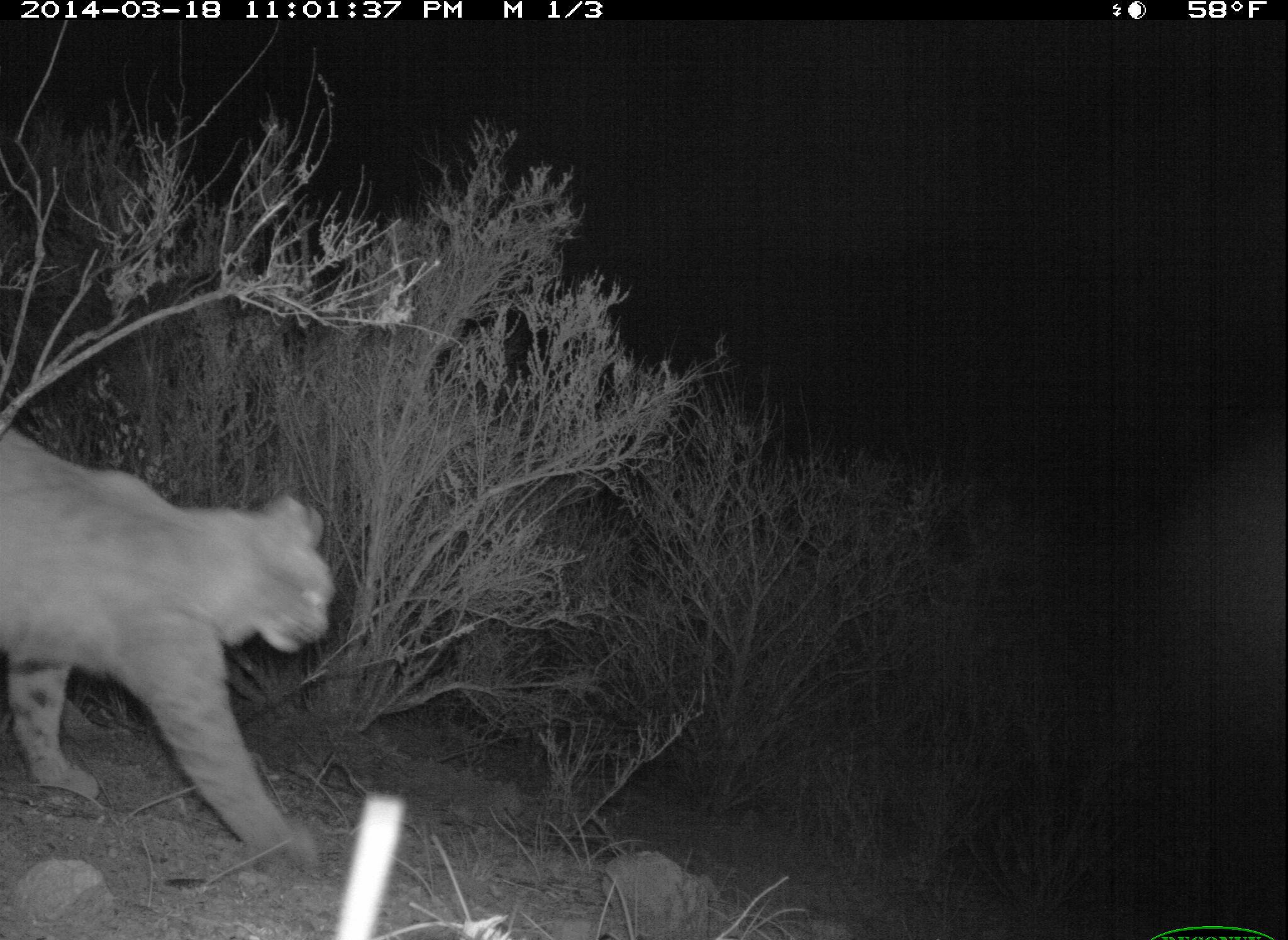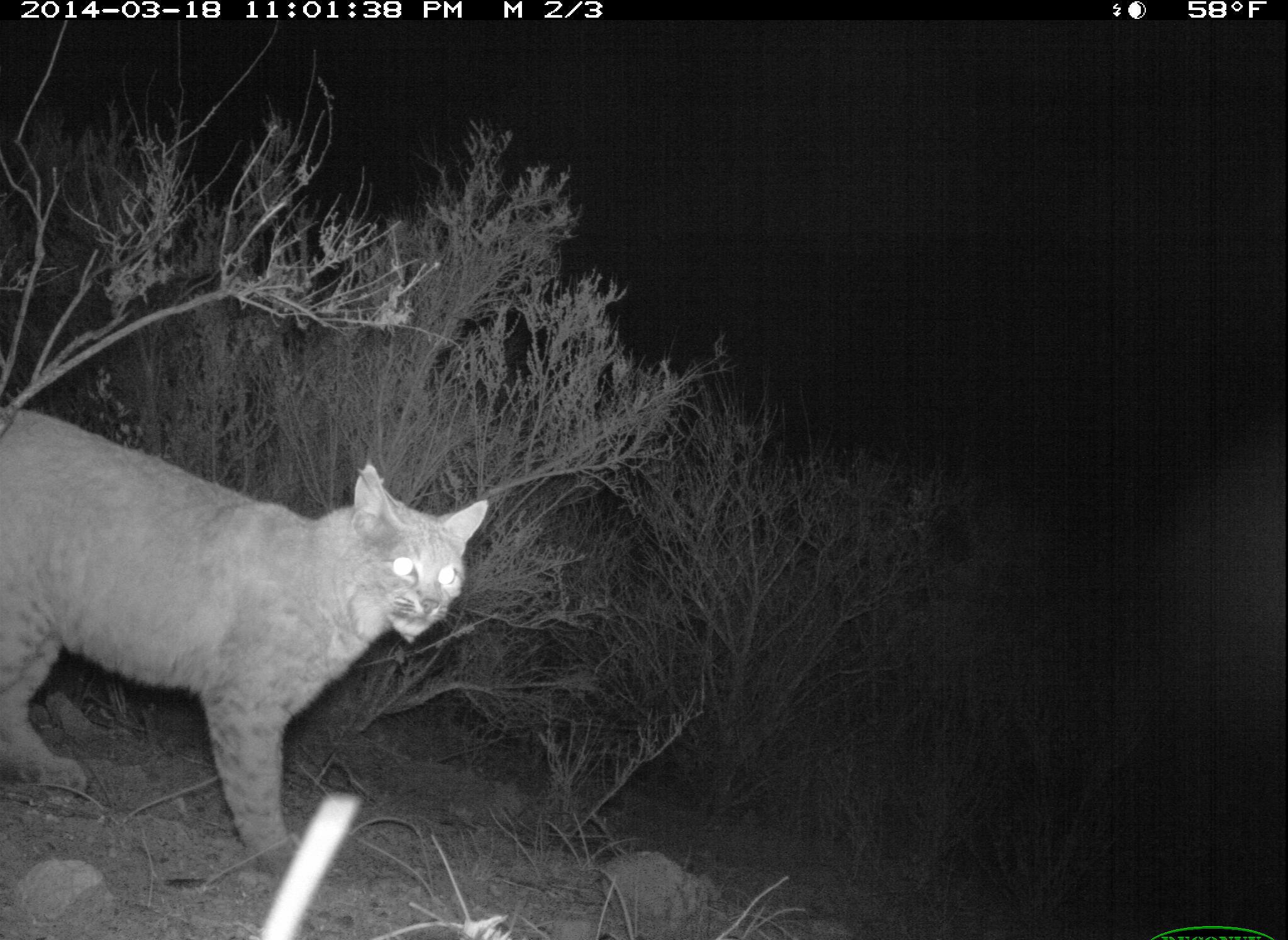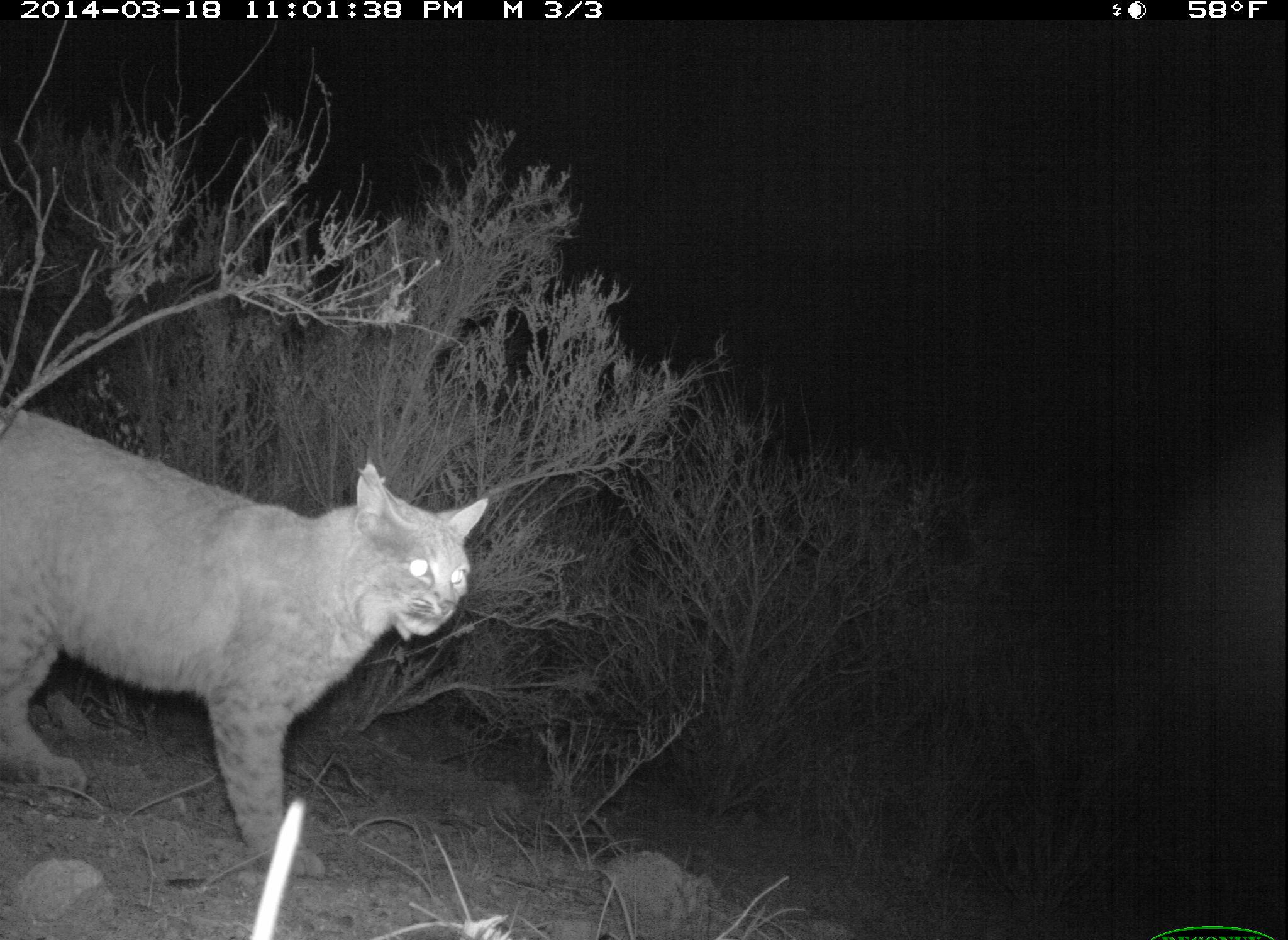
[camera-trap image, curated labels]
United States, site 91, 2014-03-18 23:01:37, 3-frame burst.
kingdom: Animalia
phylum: Chordata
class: Mammalia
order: Carnivora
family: Felidae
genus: Lynx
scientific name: Lynx rufus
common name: bobcat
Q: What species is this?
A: Bobcat (Lynx rufus).